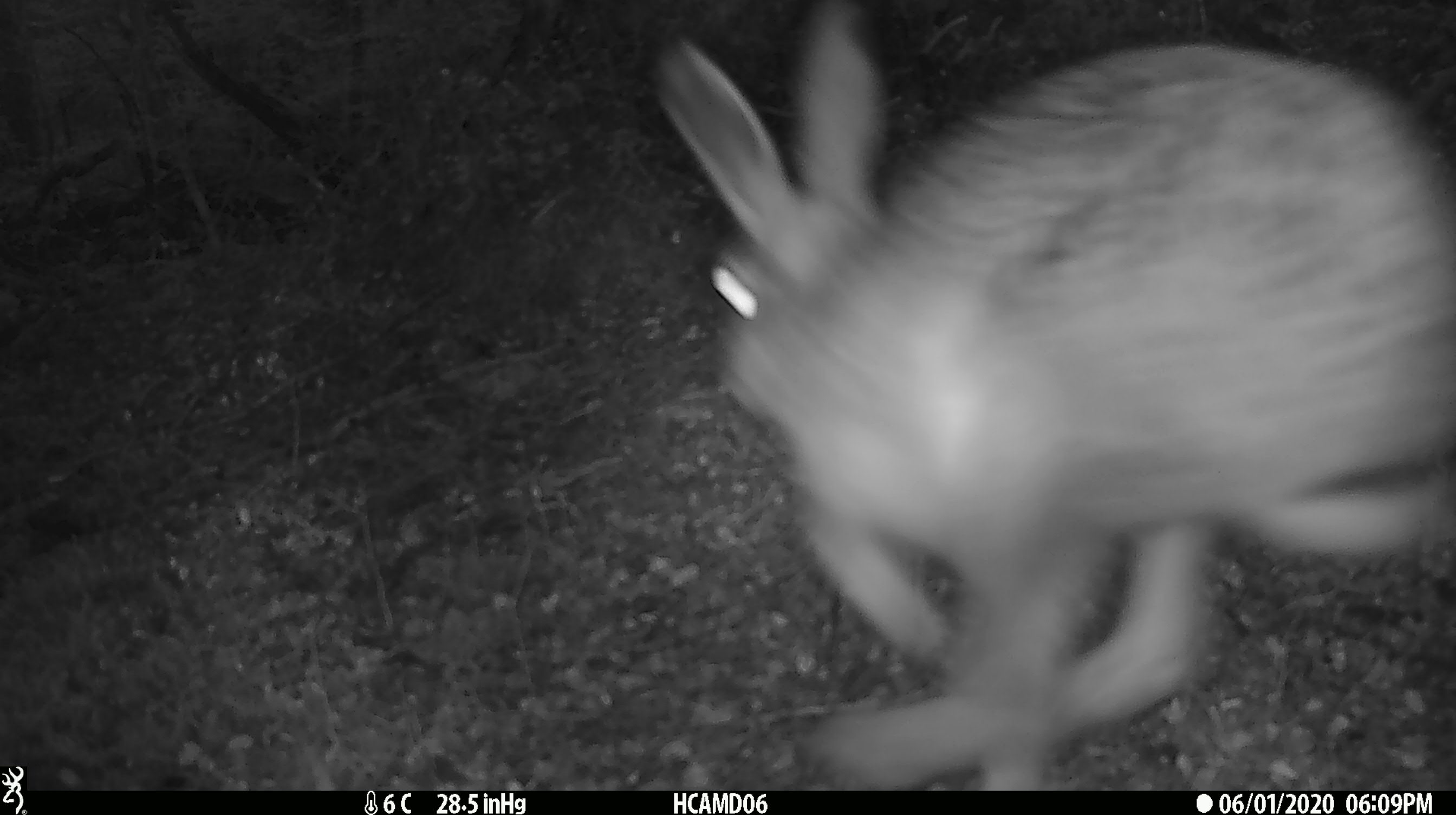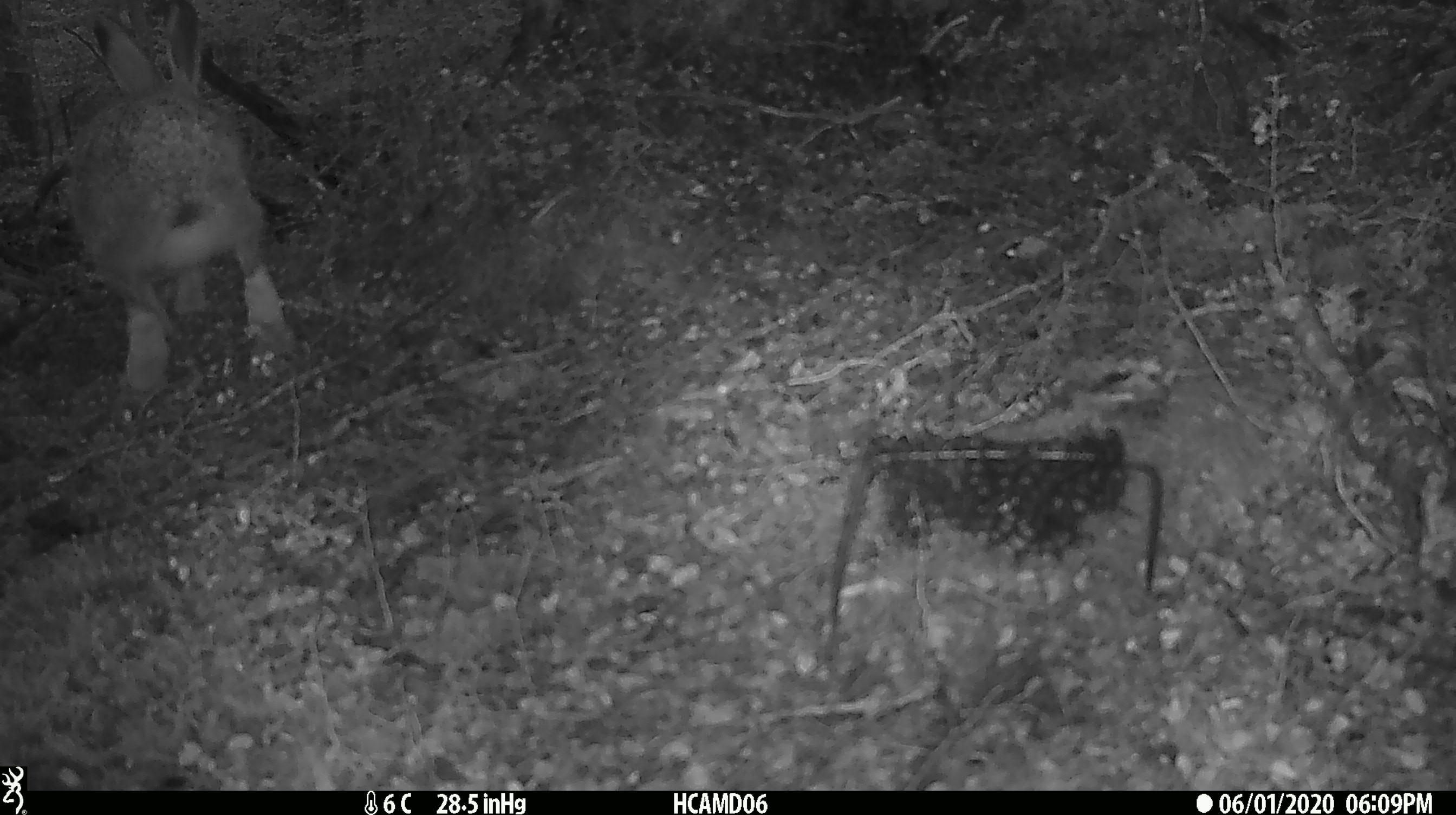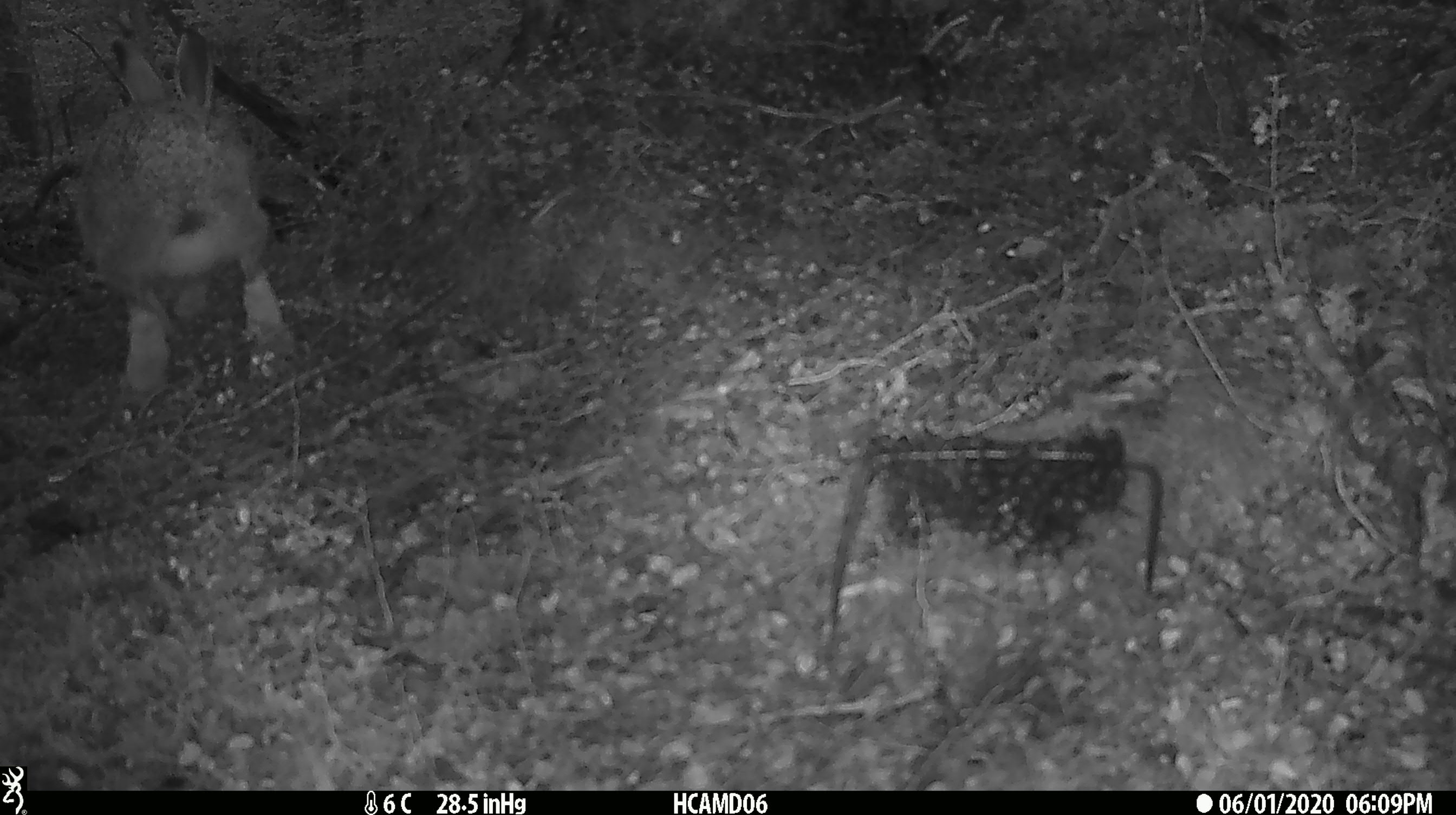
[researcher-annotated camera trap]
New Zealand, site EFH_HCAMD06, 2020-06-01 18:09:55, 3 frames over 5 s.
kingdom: Animalia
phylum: Chordata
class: Mammalia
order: Lagomorpha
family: Leporidae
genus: Lepus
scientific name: Lepus europaeus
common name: brown hare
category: hare